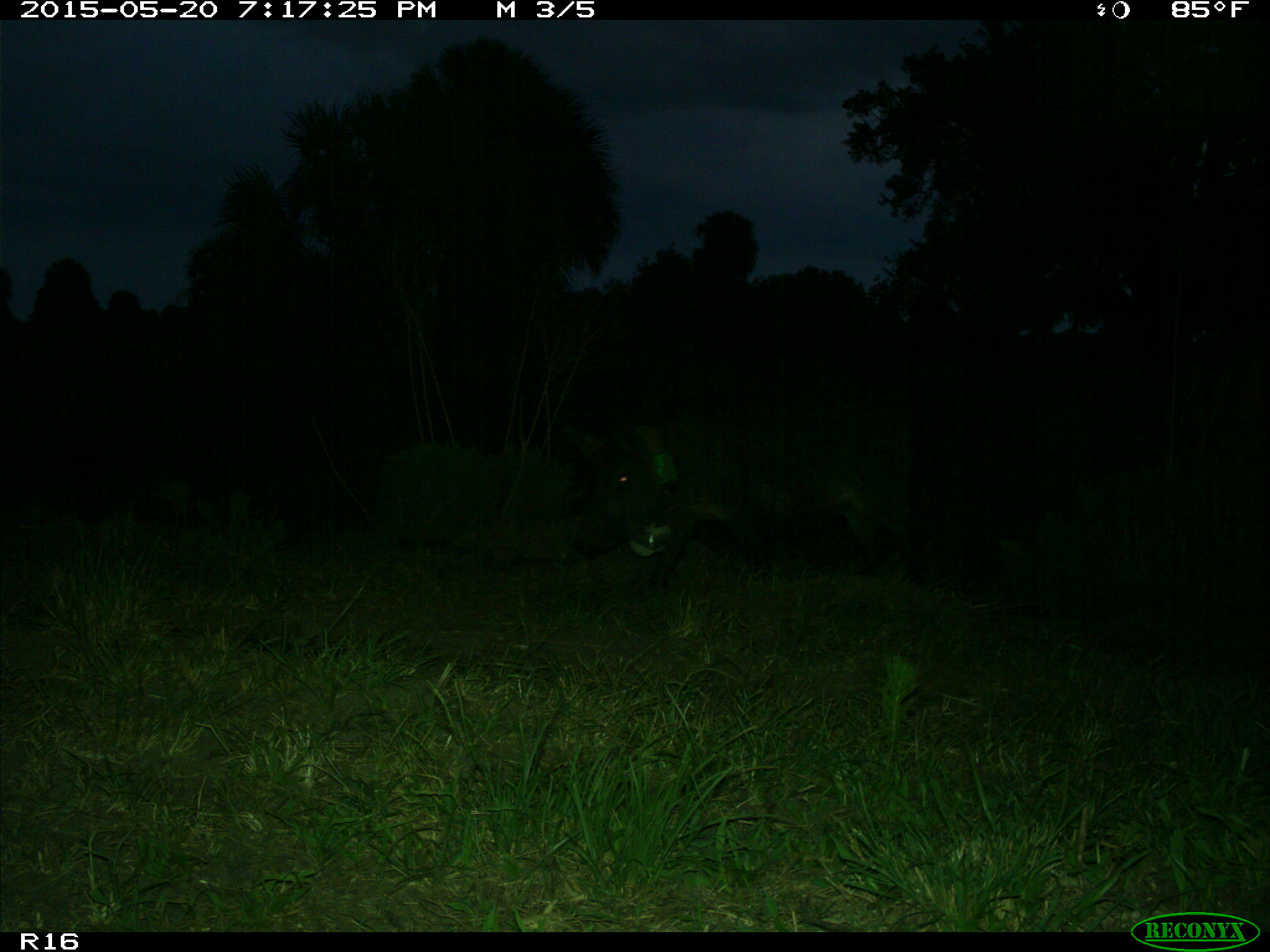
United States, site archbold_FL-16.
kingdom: Animalia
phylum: Chordata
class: Mammalia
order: Artiodactyla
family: Suidae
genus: Sus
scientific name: Sus scrofa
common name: wild boar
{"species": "Sus scrofa (wild boar)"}